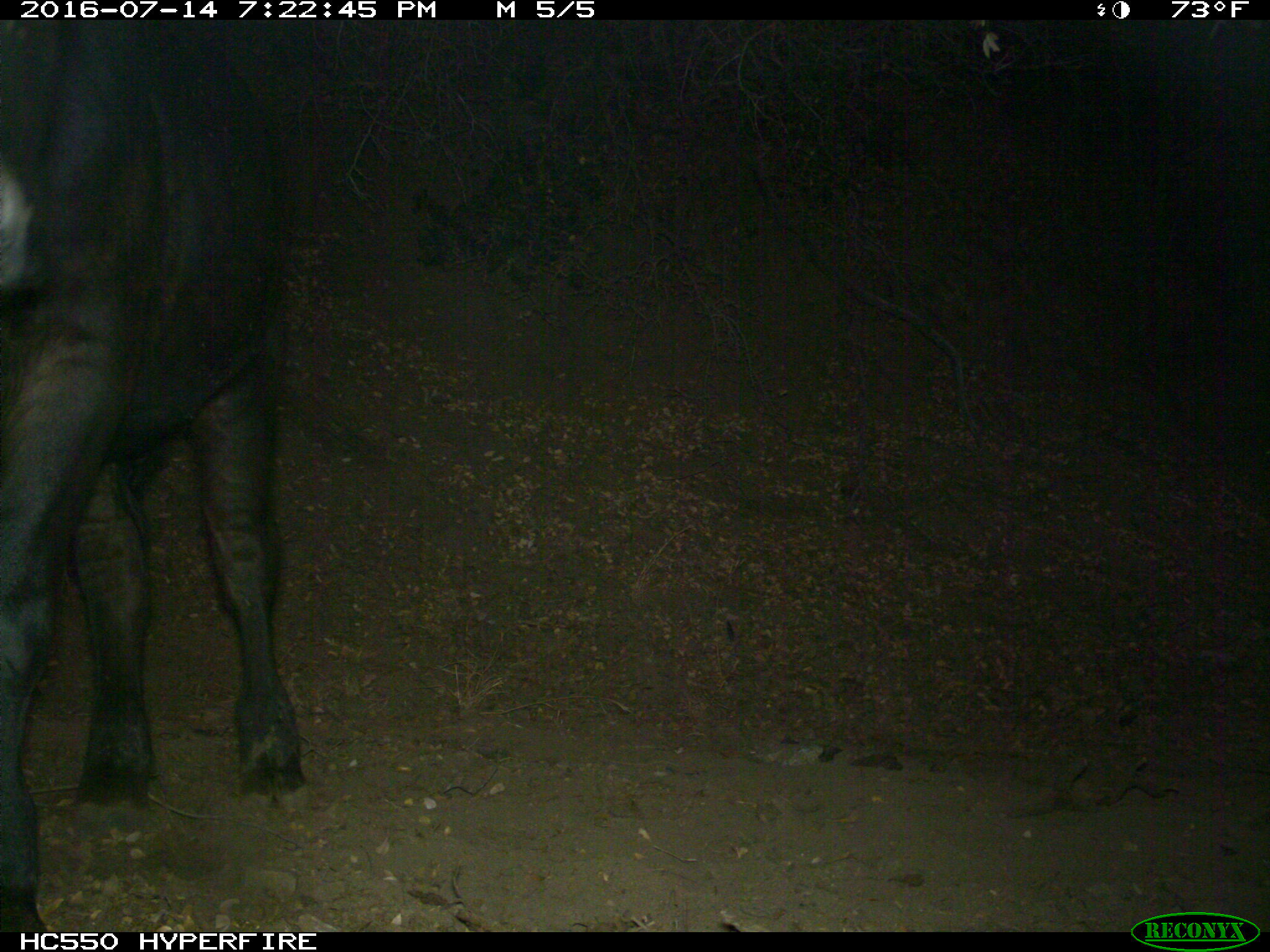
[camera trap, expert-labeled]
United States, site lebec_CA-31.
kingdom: Animalia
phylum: Chordata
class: Mammalia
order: Artiodactyla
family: Bovidae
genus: Bos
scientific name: Bos taurus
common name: domestic cow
Bos taurus (domestic cow).